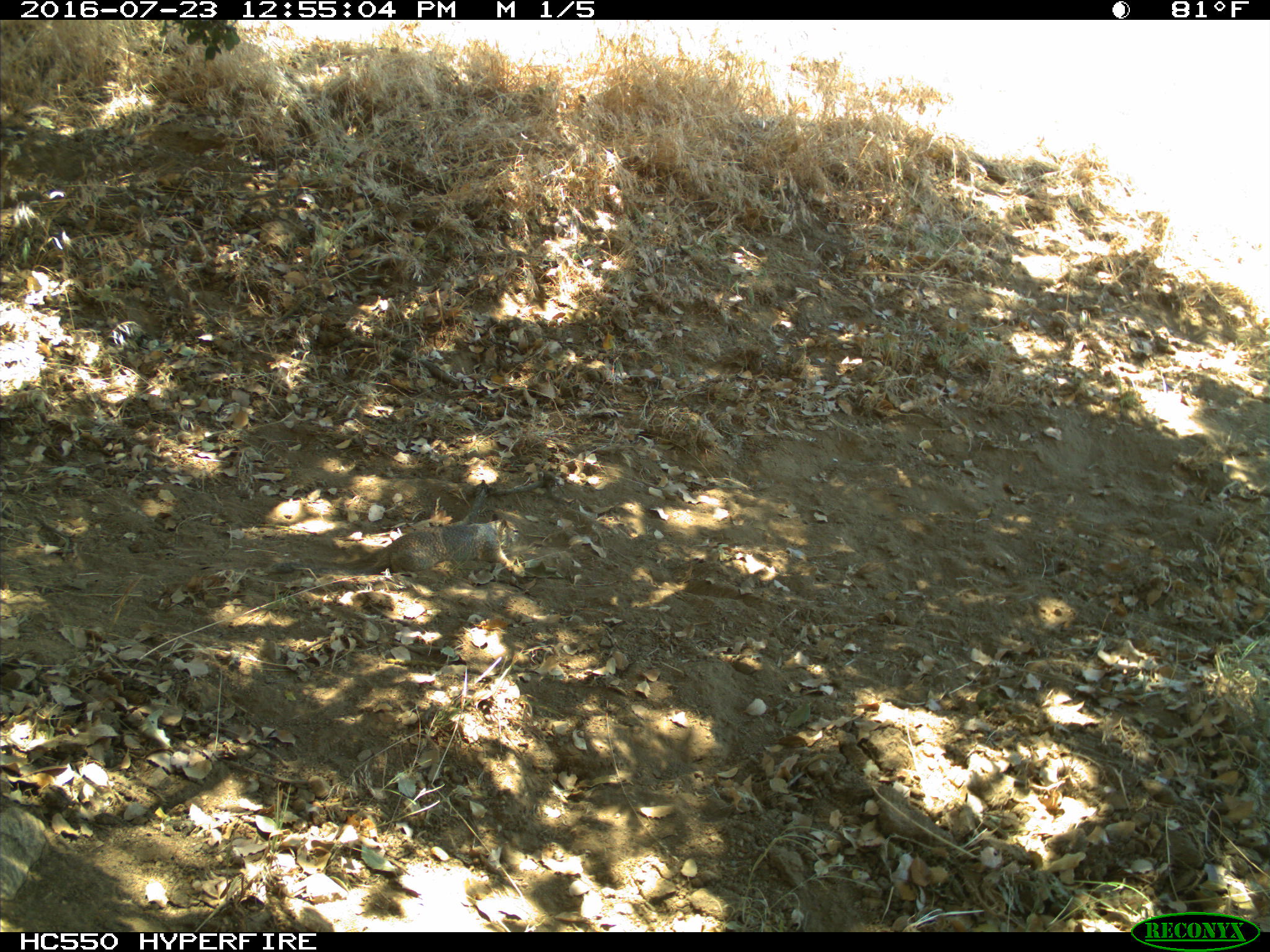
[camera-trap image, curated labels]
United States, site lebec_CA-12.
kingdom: Animalia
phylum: Chordata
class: Mammalia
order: Rodentia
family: Sciuridae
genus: Otospermophilus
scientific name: Otospermophilus beecheyi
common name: california ground squirrel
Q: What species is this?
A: Otospermophilus beecheyi (california ground squirrel).